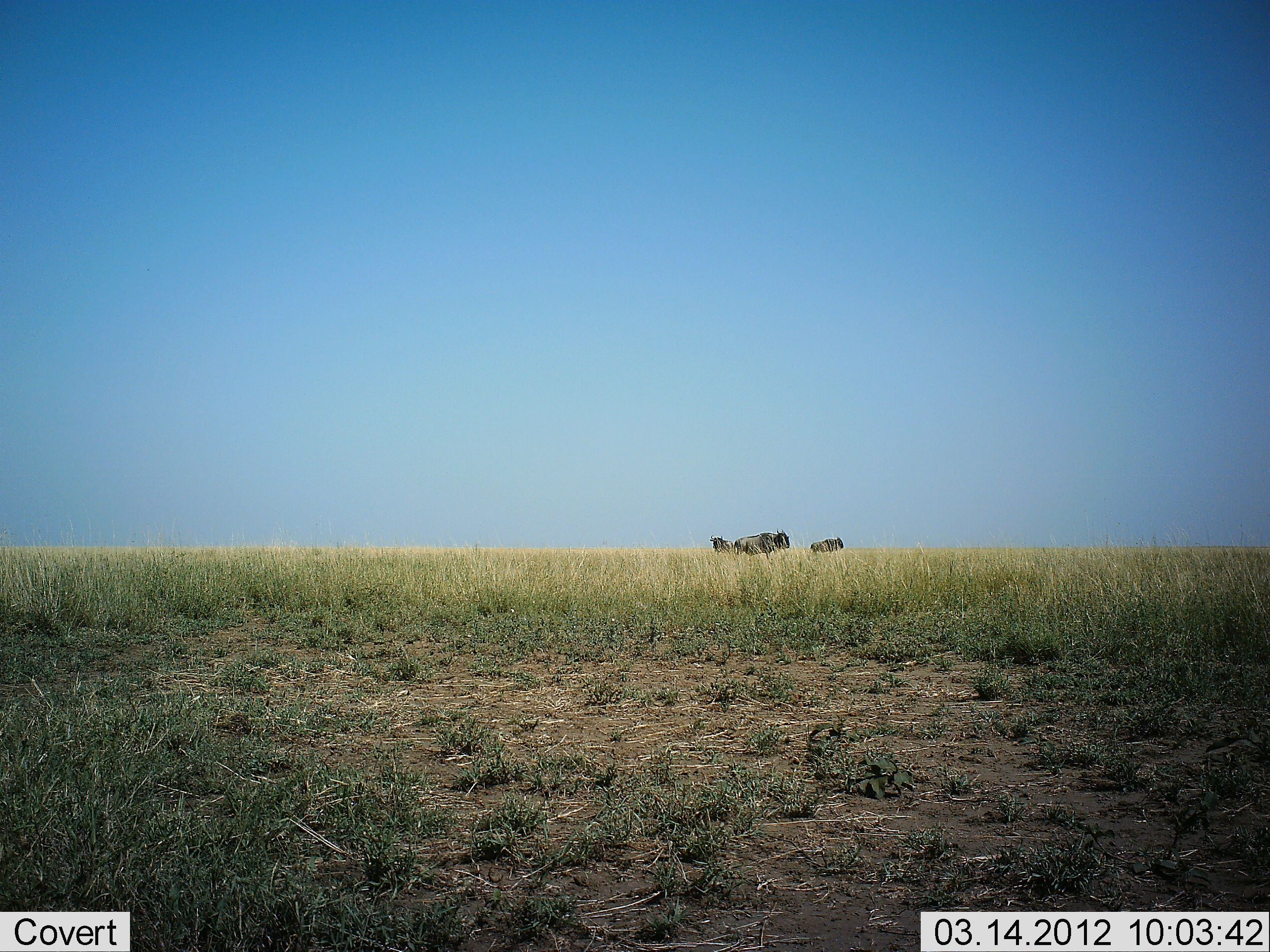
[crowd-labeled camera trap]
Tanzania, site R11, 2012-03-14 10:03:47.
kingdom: Animalia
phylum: Chordata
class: Mammalia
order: Artiodactyla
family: Bovidae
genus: Connochaetes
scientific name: Connochaetes taurinus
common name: blue wildebeest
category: wildebeest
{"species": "wildebeest (blue wildebeest) (Connochaetes taurinus)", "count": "3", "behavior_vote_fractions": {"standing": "76%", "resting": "0%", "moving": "24%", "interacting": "0%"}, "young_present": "6%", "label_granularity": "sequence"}